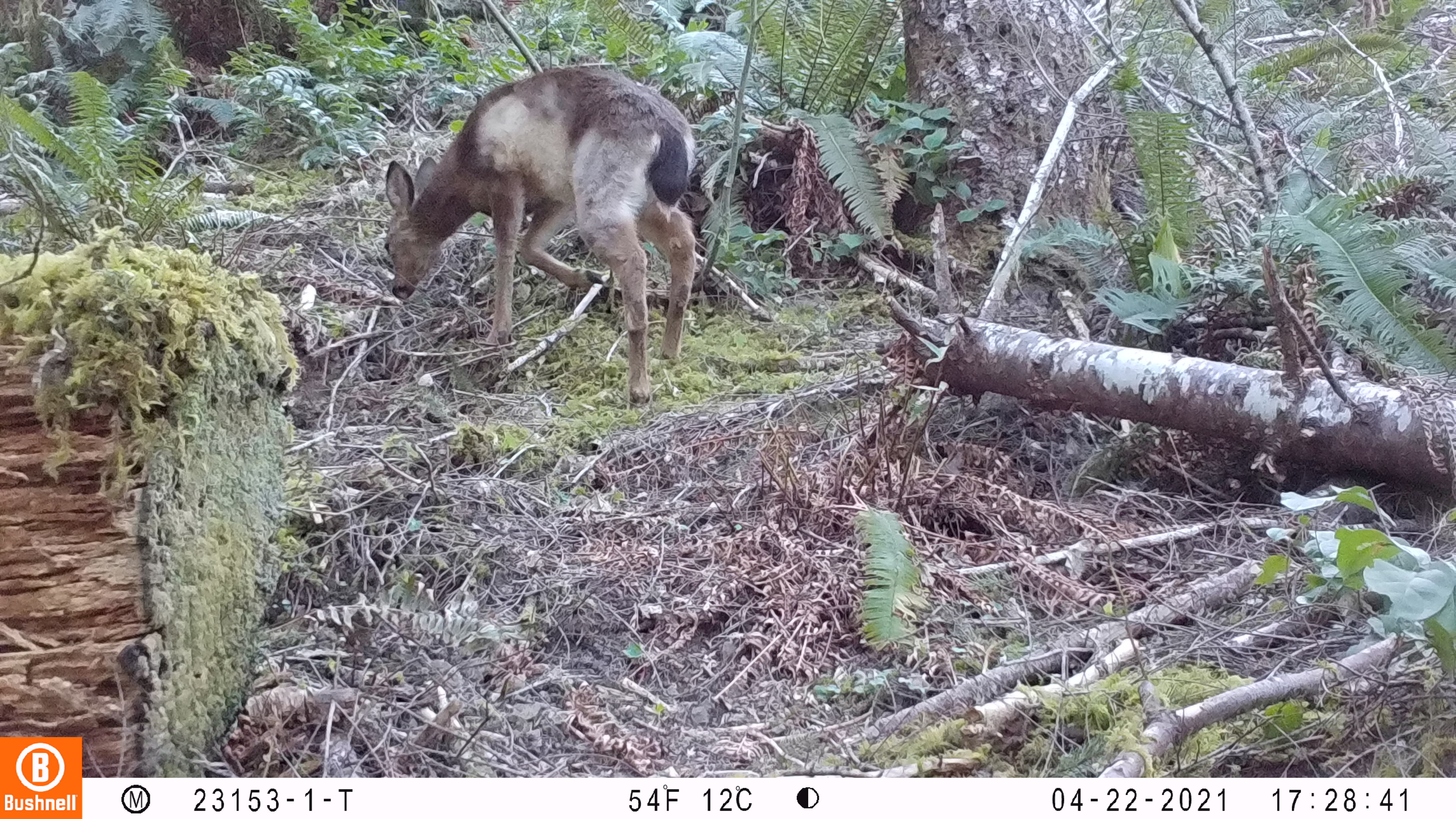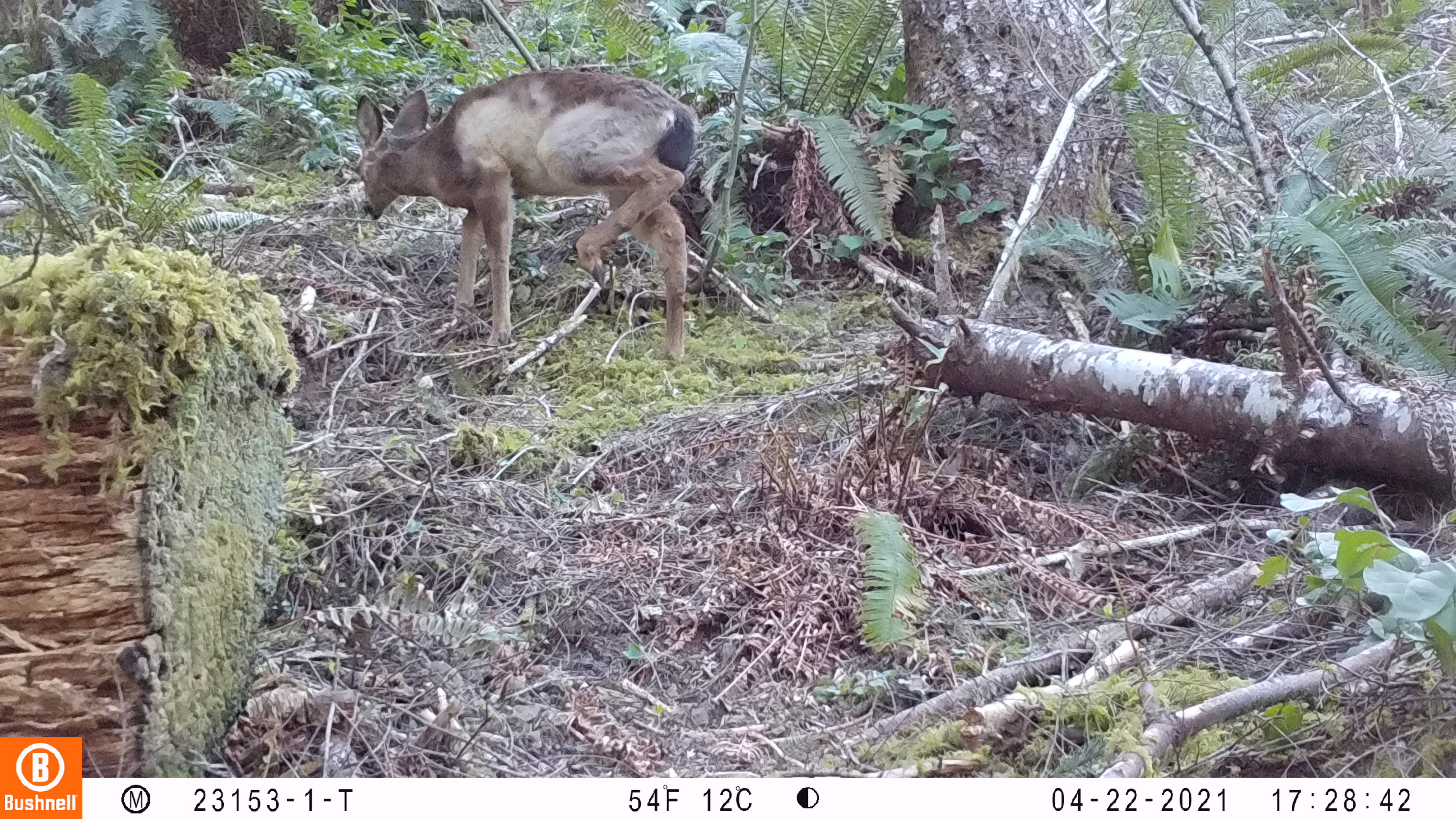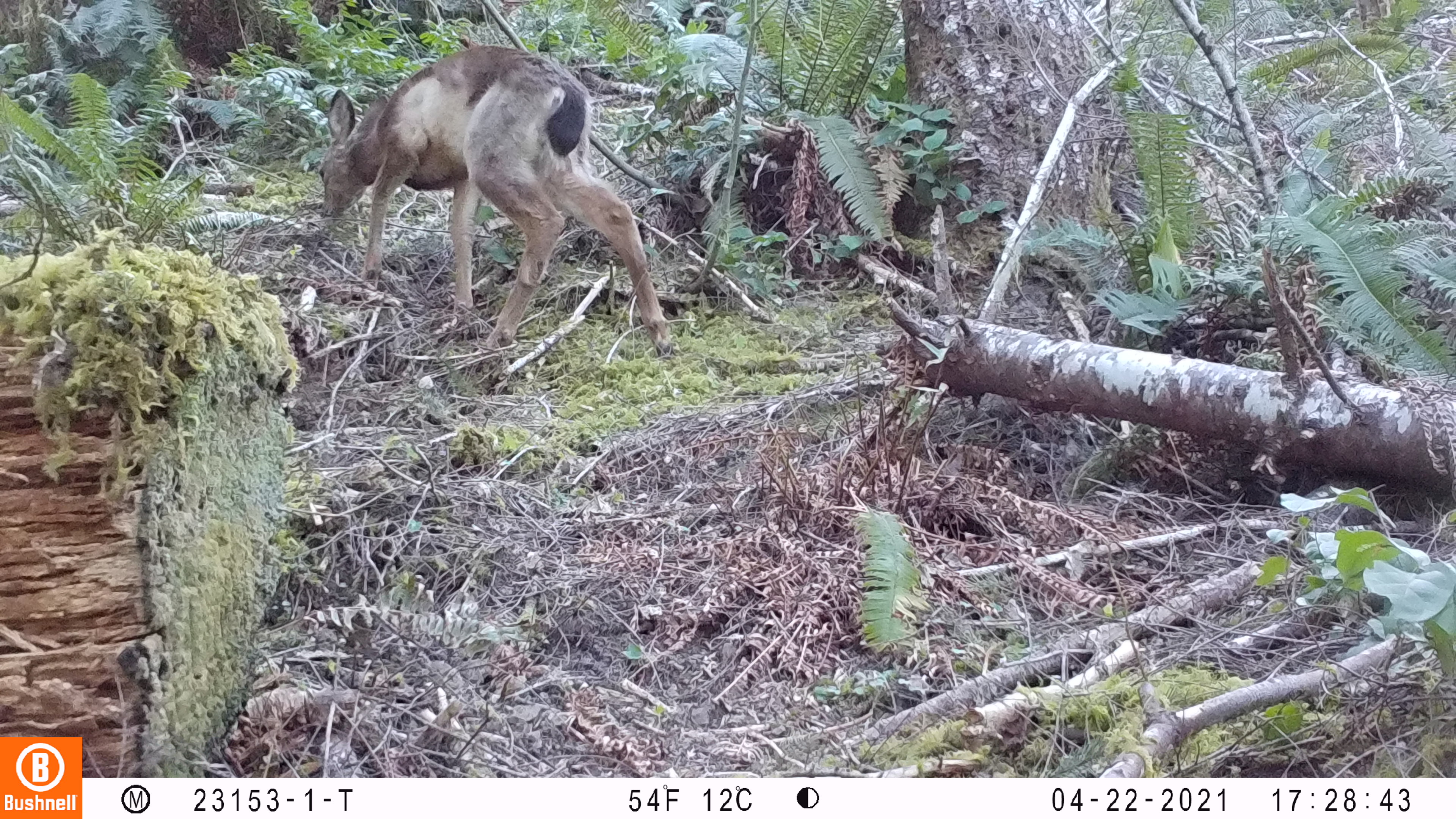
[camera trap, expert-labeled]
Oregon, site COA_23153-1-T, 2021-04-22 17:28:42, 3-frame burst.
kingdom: Animalia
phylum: Chordata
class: Mammalia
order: Artiodactyla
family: Cervidae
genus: Odocoileus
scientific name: Odocoileus hemionus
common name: black-tailed deer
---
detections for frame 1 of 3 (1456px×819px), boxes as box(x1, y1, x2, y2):
black-tailed deer: box(378, 63, 702, 408)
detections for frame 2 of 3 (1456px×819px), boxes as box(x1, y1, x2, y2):
black-tailed deer: box(347, 62, 704, 370)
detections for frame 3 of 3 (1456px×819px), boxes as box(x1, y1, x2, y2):
black-tailed deer: box(311, 37, 687, 359)